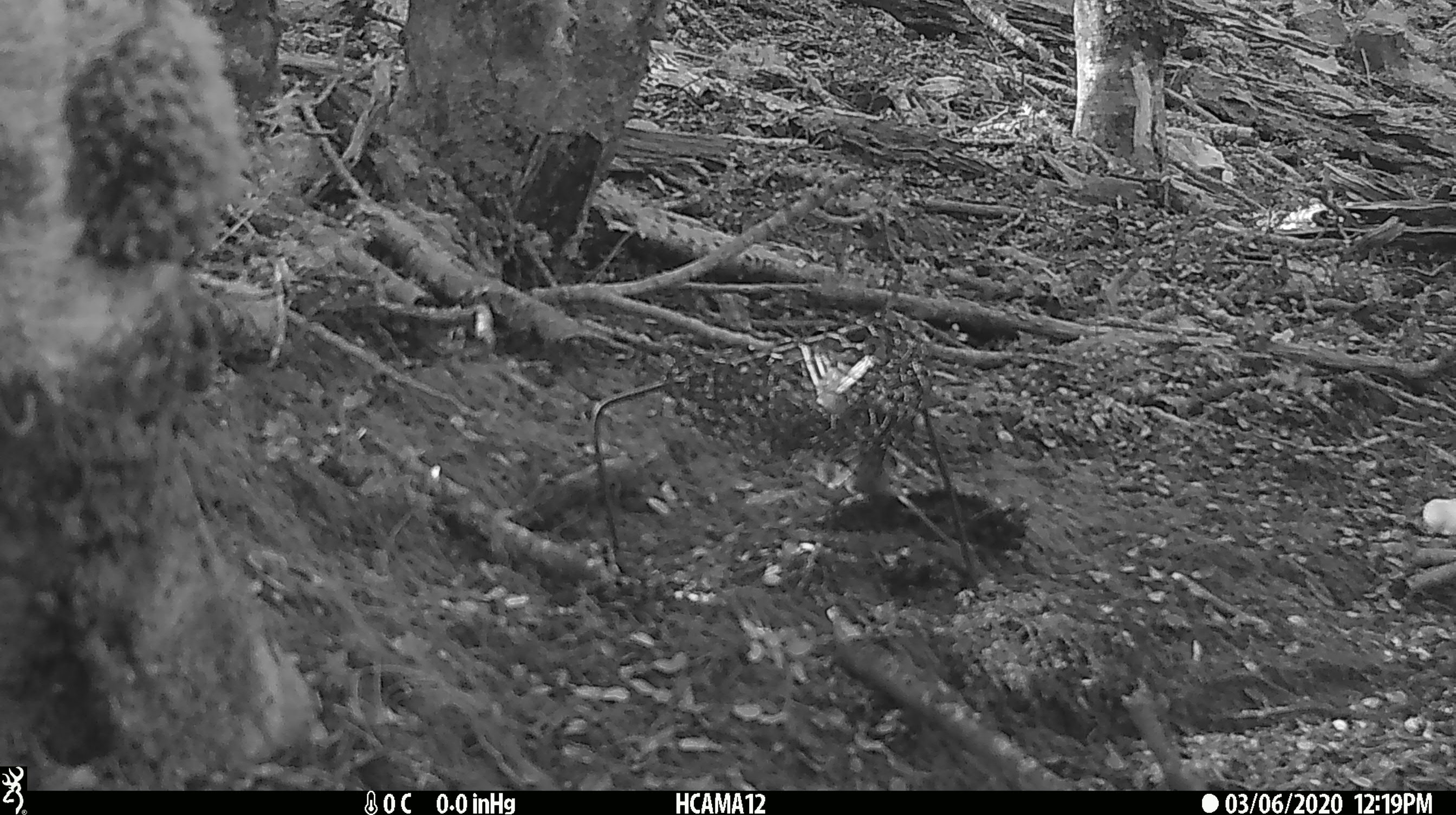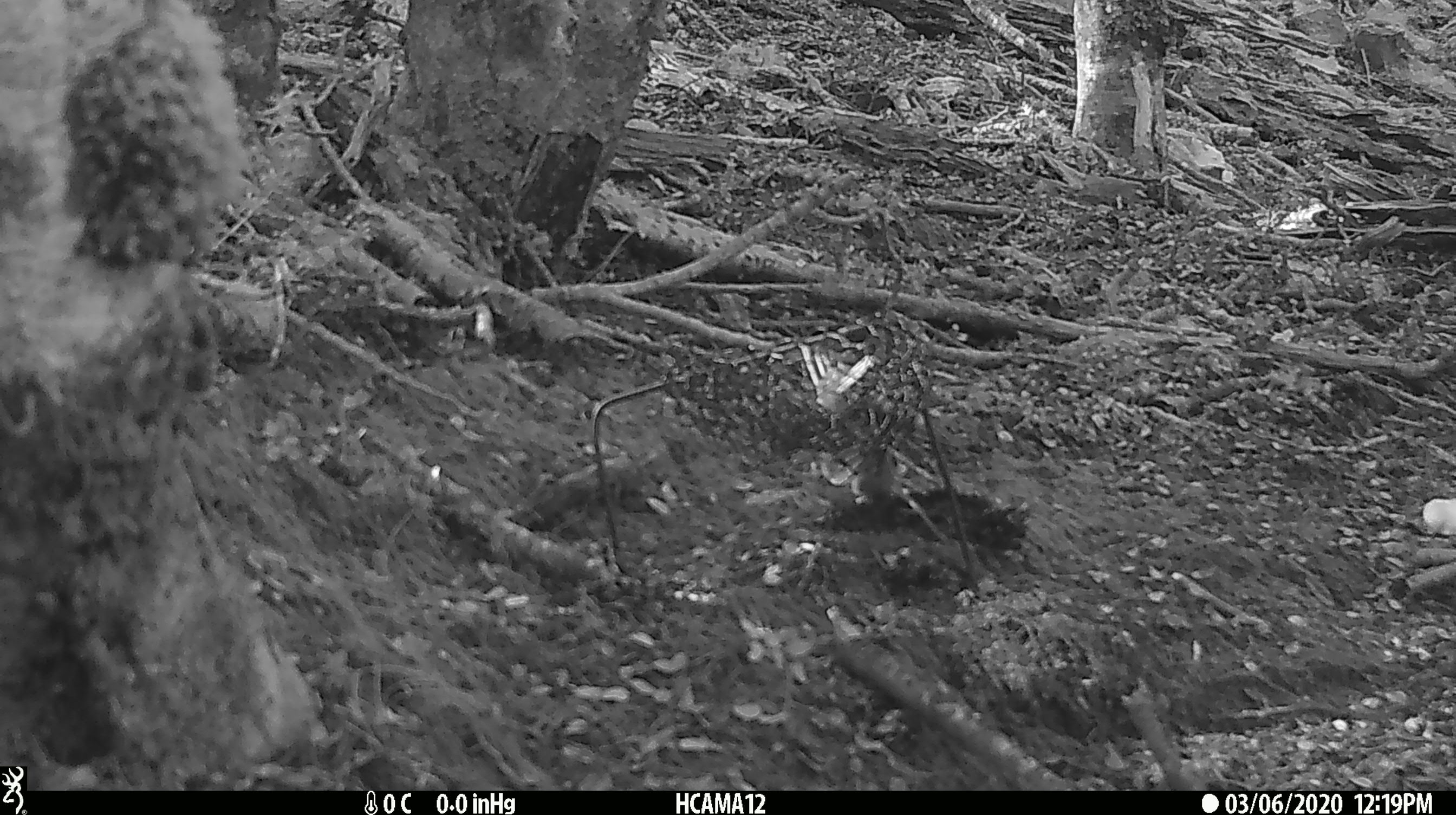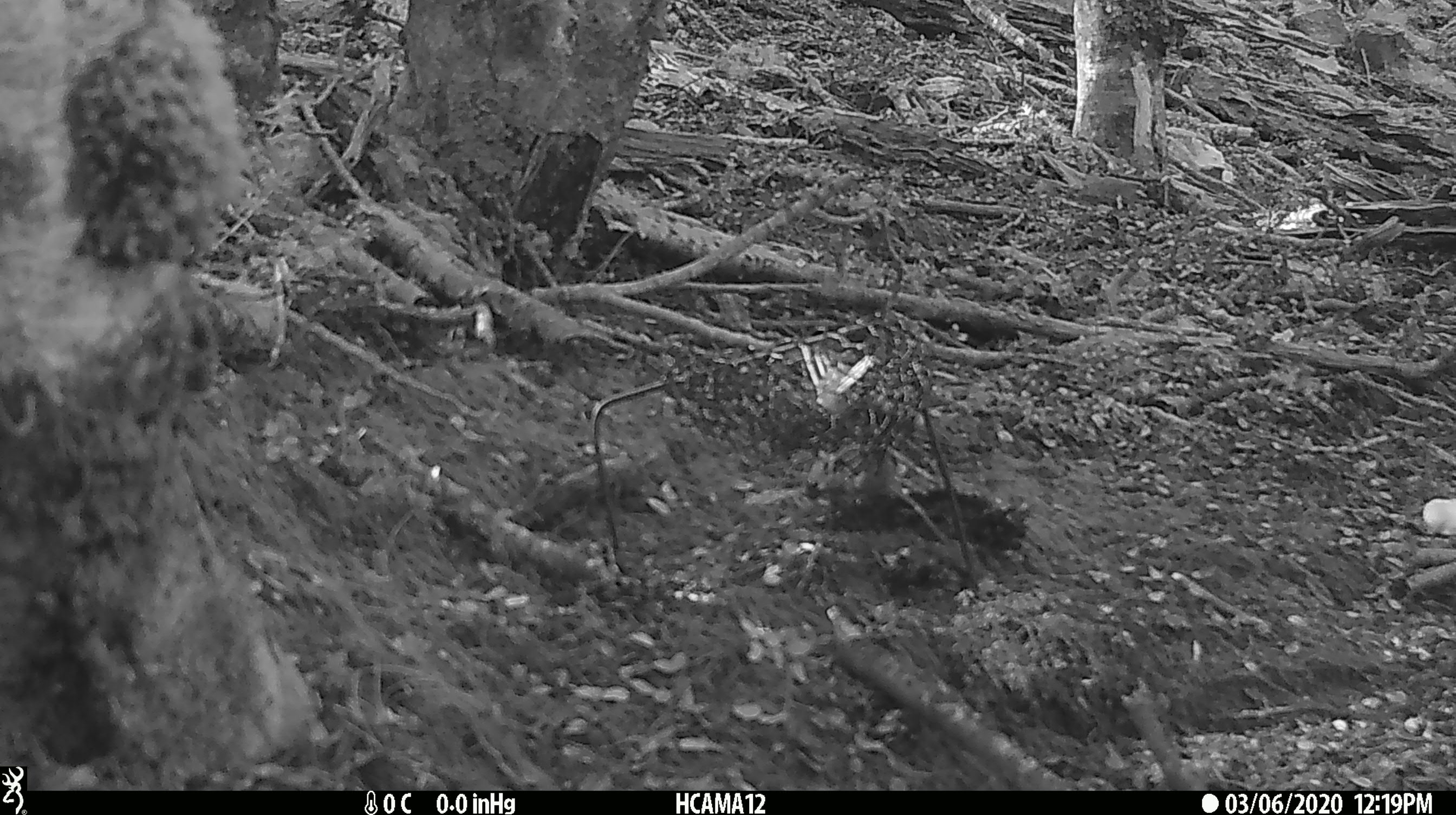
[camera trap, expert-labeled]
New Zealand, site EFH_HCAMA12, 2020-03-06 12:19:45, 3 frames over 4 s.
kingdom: Animalia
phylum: Chordata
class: Mammalia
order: Rodentia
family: Muridae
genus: Mus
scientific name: Mus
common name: mouse